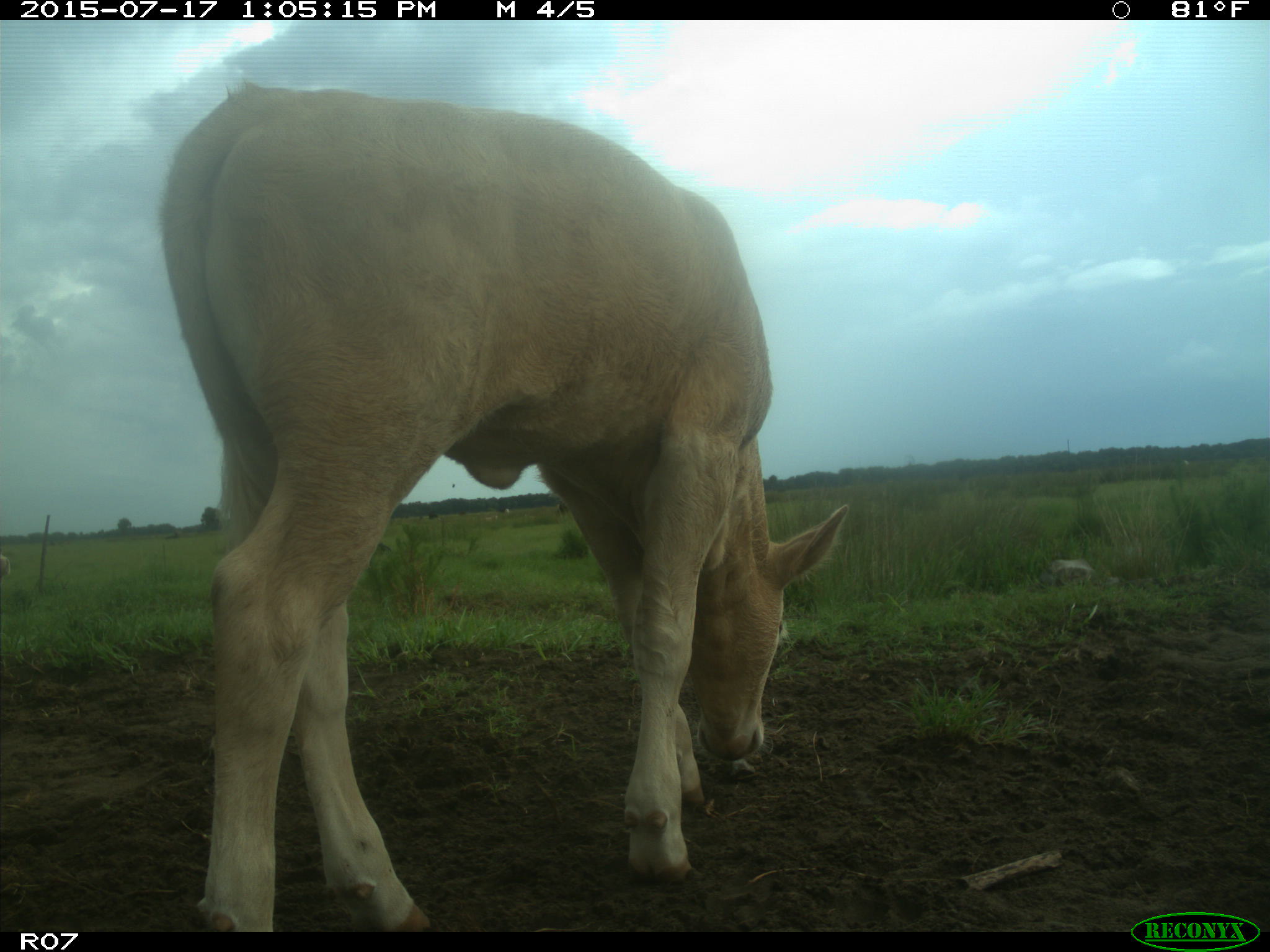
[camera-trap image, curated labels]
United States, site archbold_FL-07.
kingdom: Animalia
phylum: Chordata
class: Mammalia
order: Artiodactyla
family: Bovidae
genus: Bos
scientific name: Bos taurus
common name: domestic cow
Bos taurus (domestic cow).